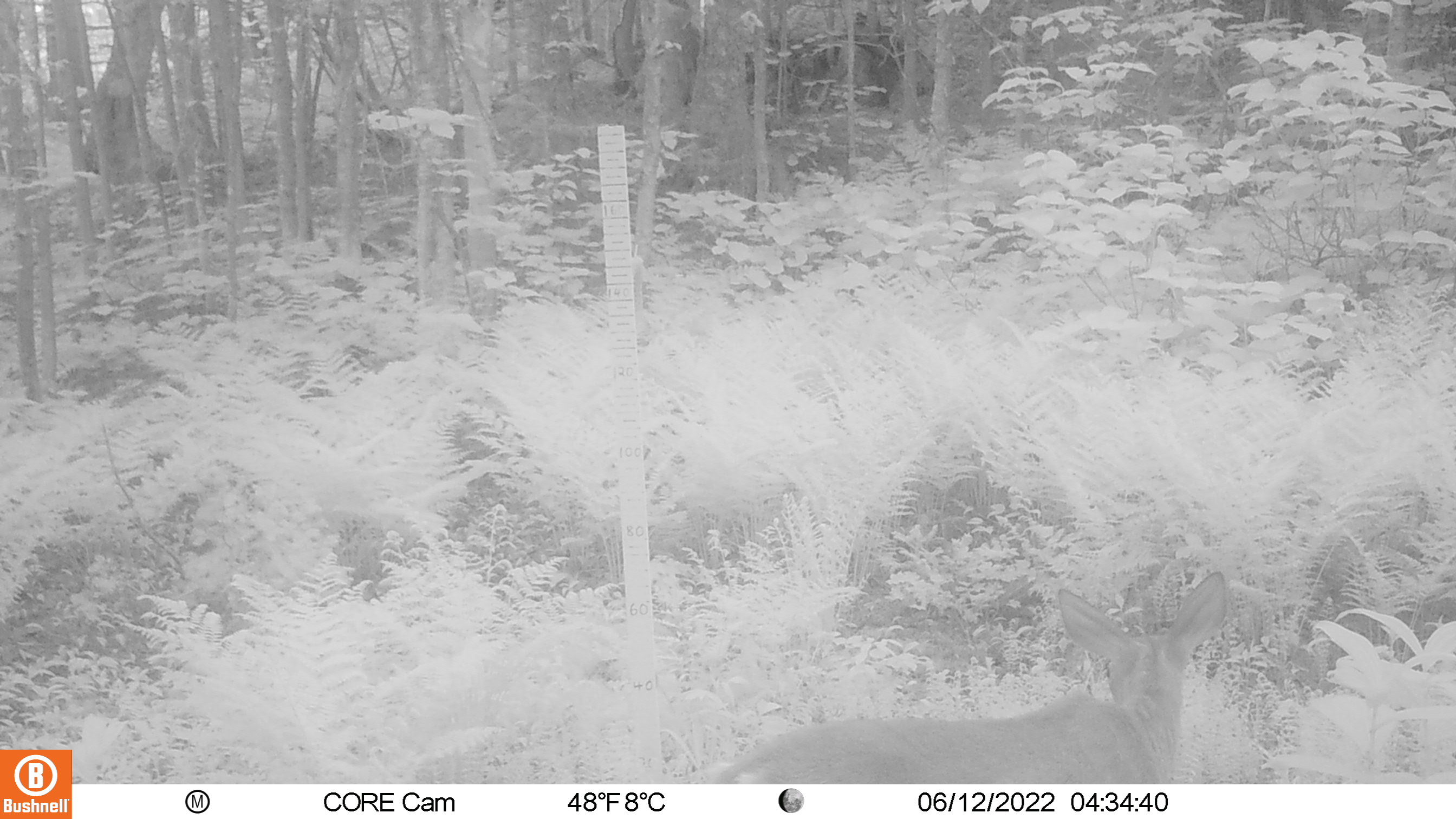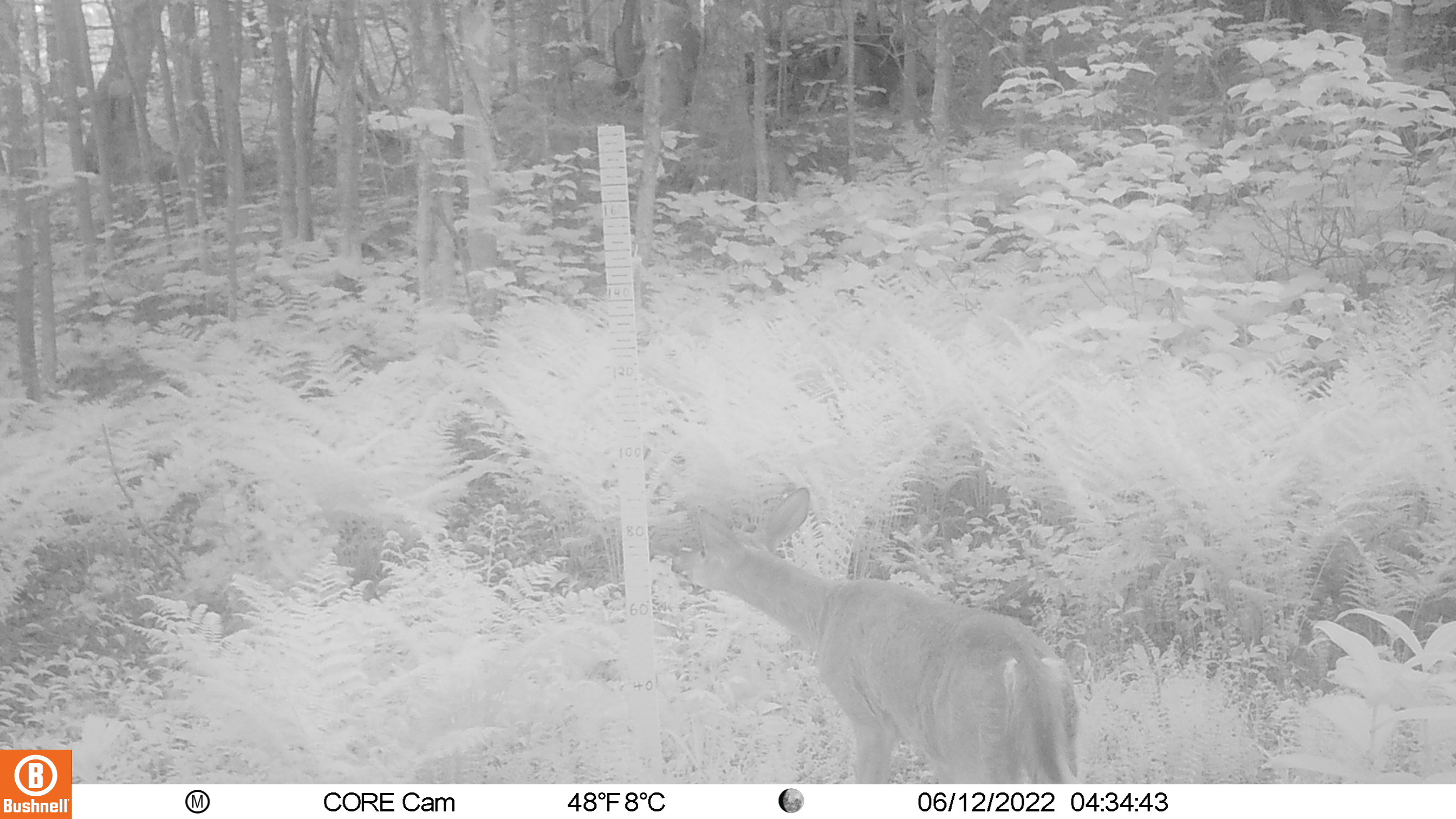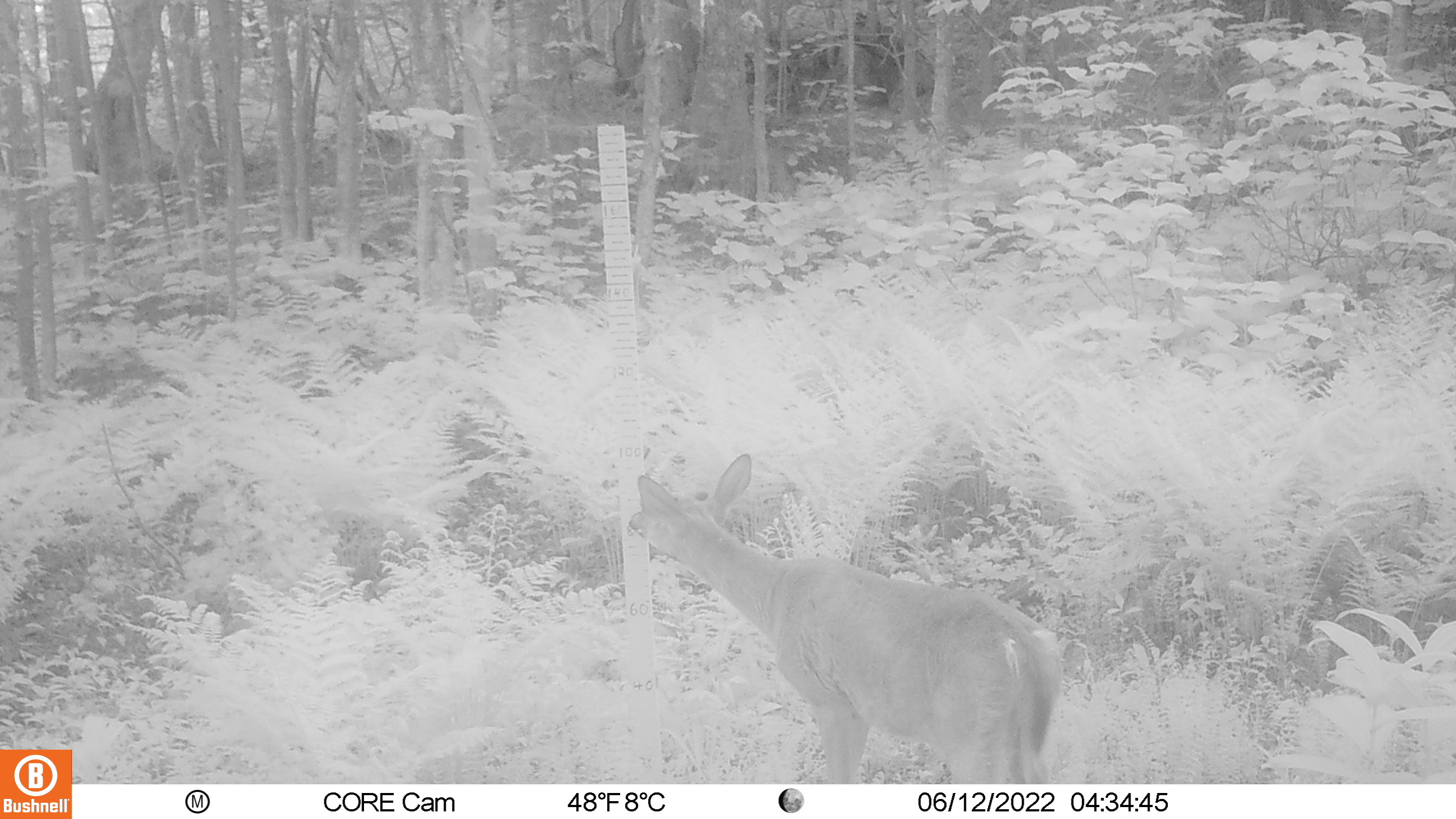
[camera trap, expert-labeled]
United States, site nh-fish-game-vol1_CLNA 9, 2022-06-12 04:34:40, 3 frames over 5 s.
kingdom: Animalia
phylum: Chordata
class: Mammalia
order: Artiodactyla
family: Cervidae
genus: Odocoileus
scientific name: Odocoileus virginianus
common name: white-tailed deer